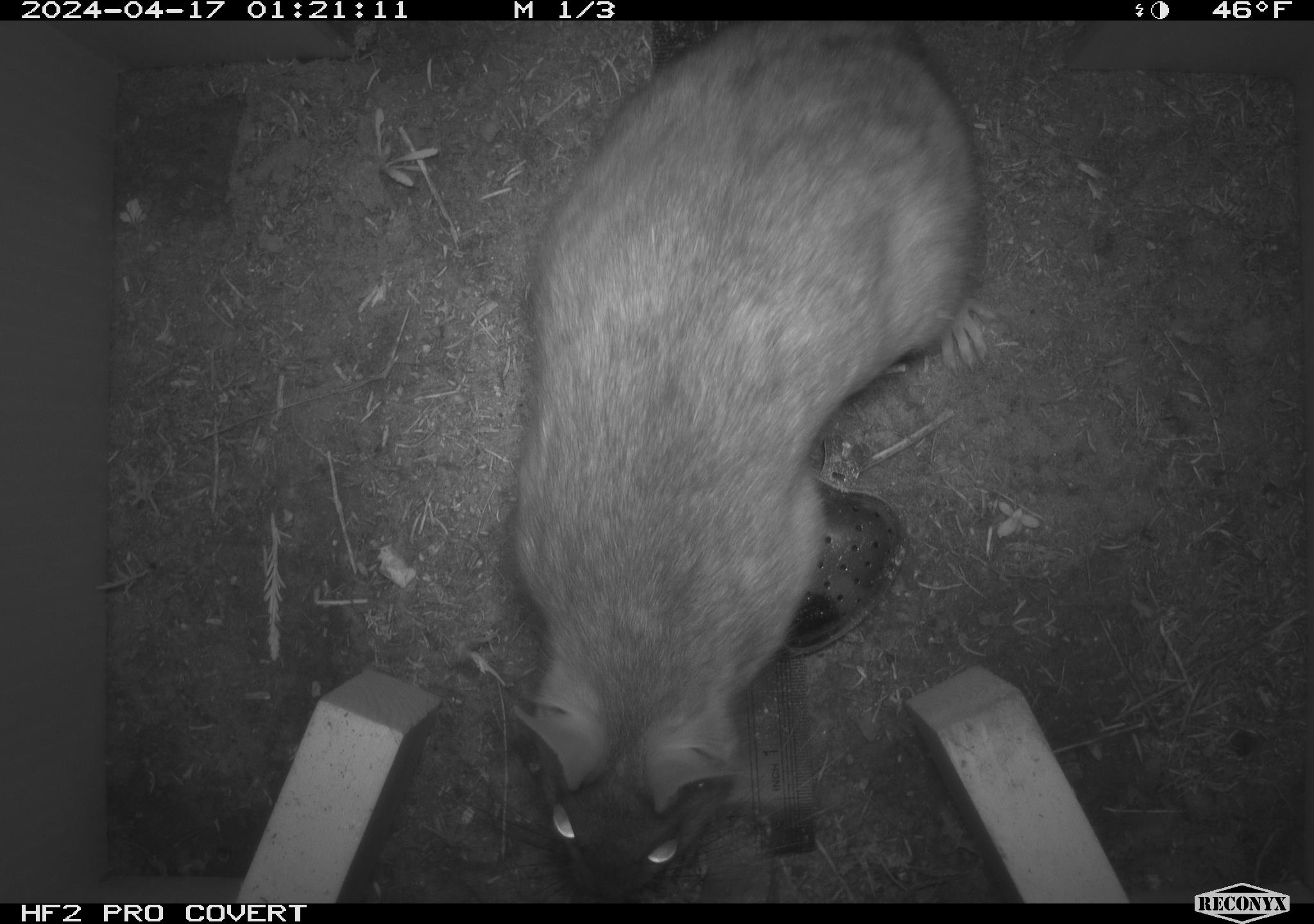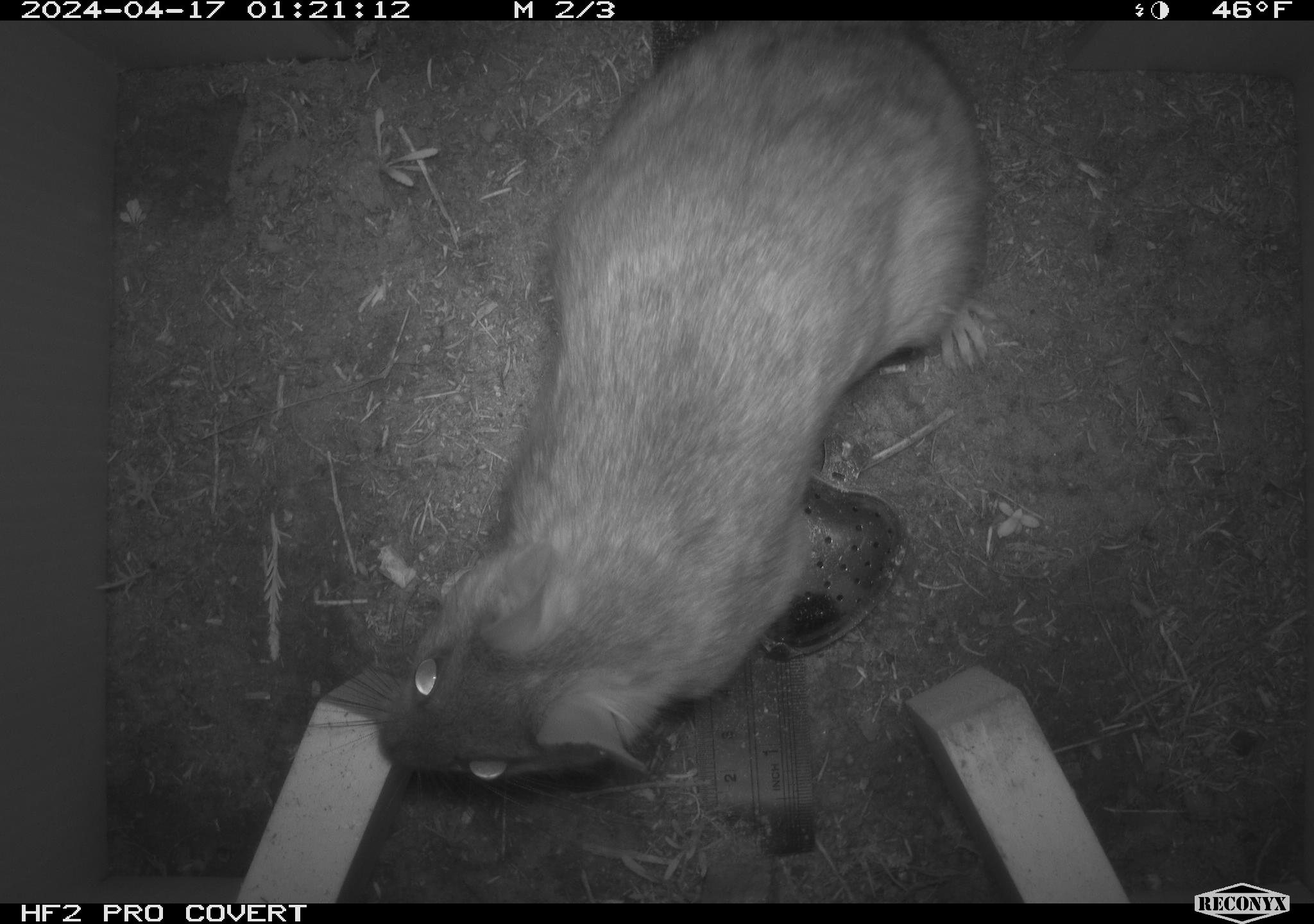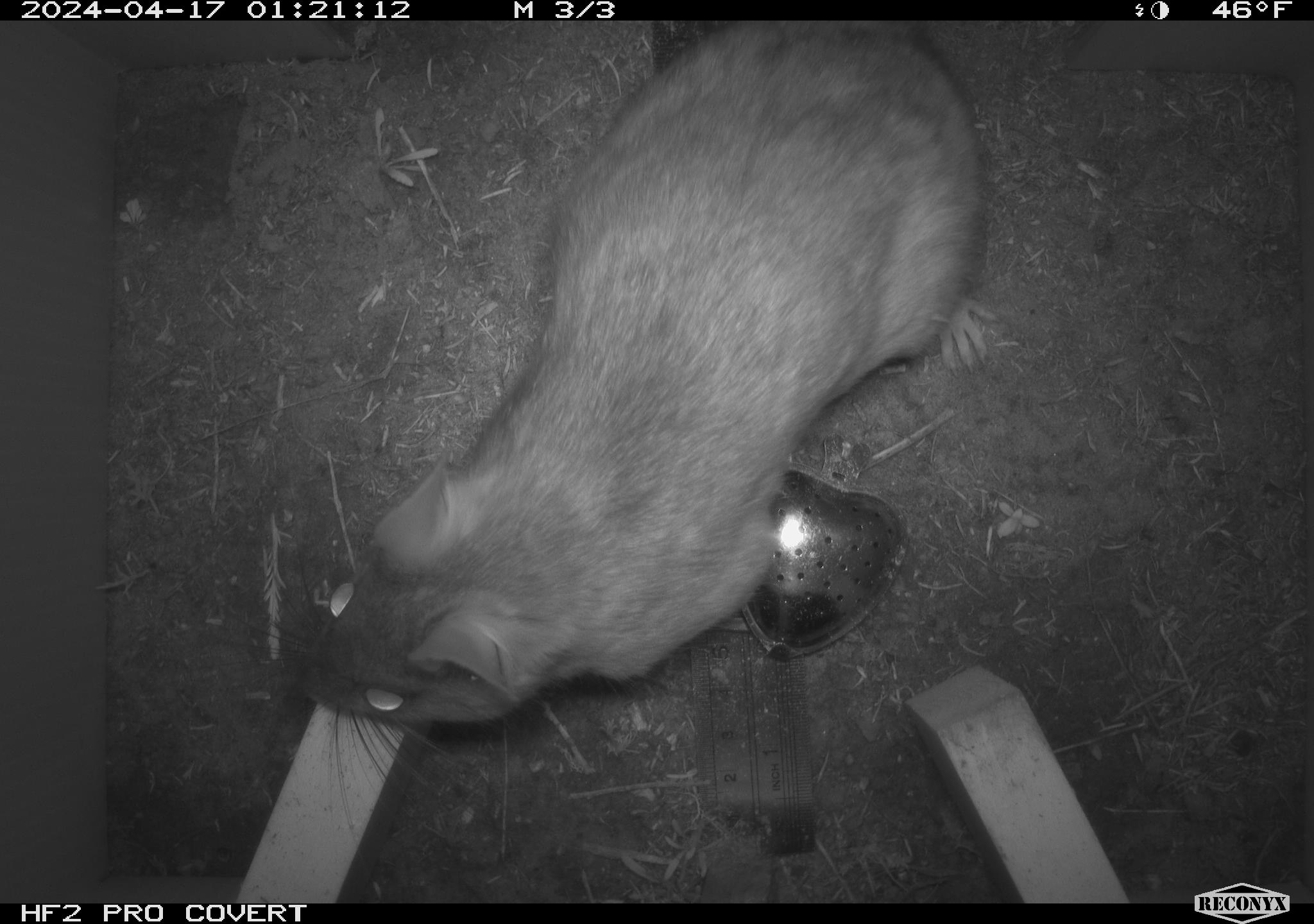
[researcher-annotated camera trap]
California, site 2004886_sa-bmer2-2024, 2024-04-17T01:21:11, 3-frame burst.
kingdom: Animalia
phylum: Chordata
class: Mammalia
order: Rodentia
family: Muridae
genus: Rattus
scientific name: Rattus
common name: rat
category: rattus species